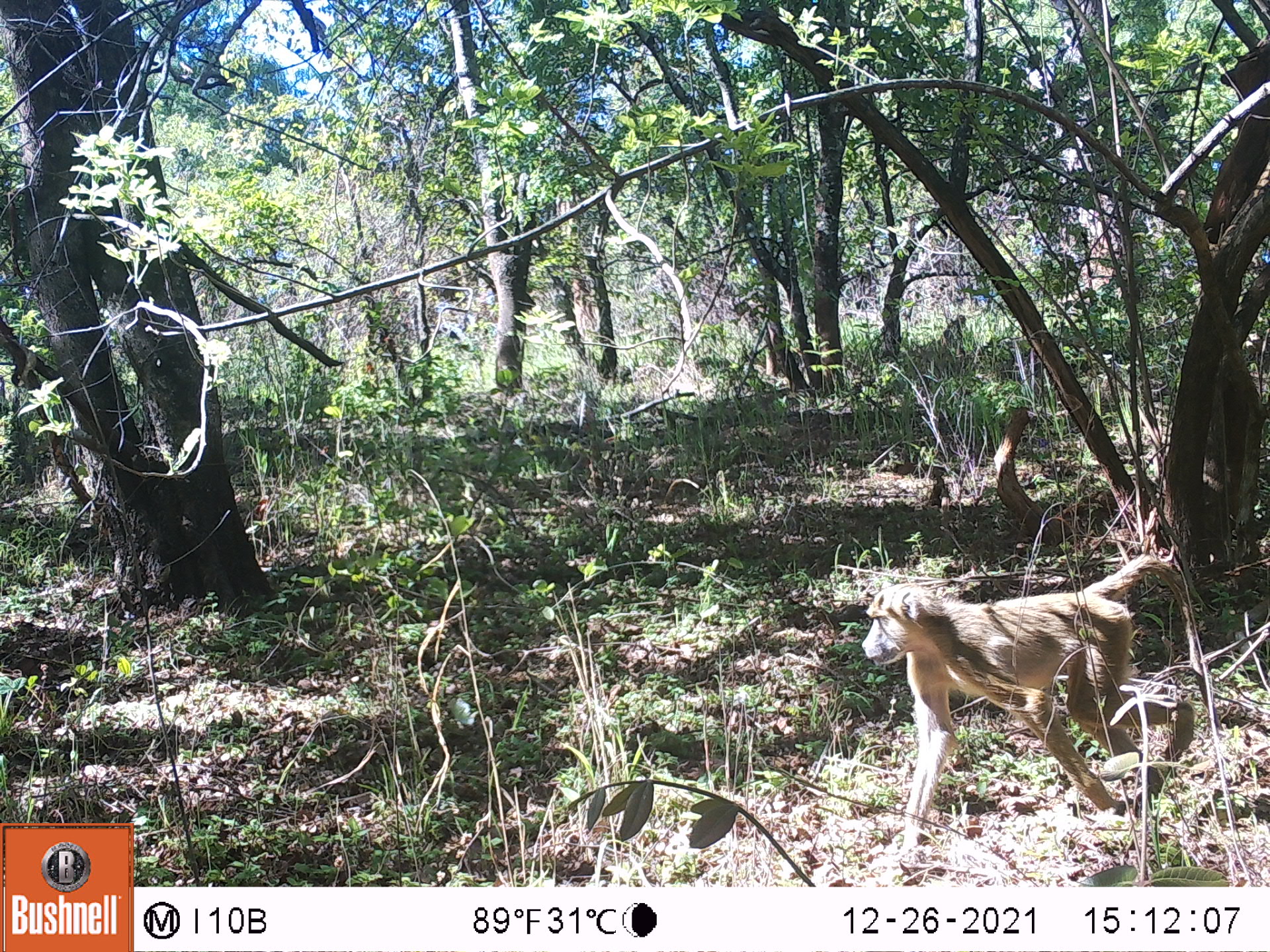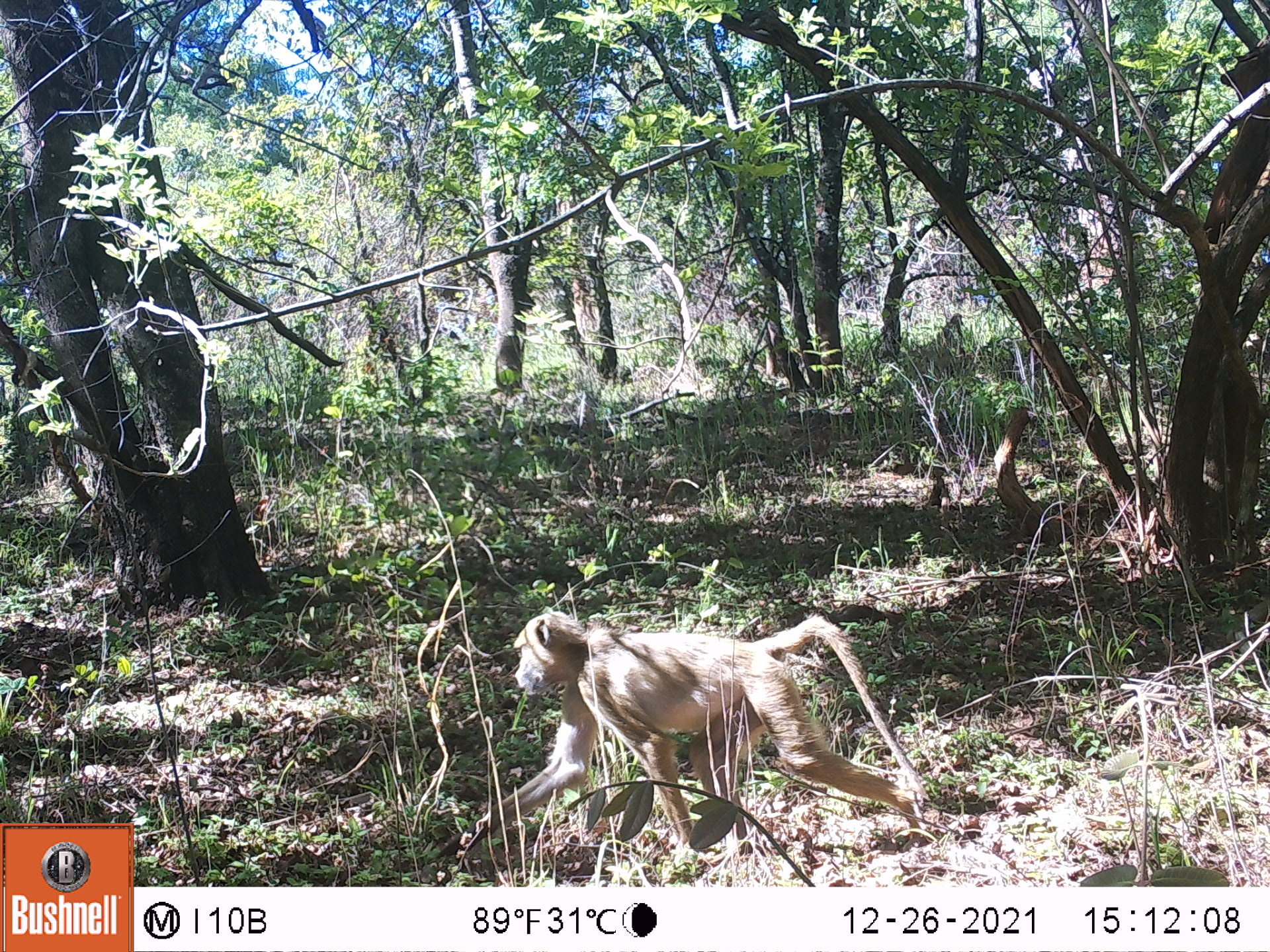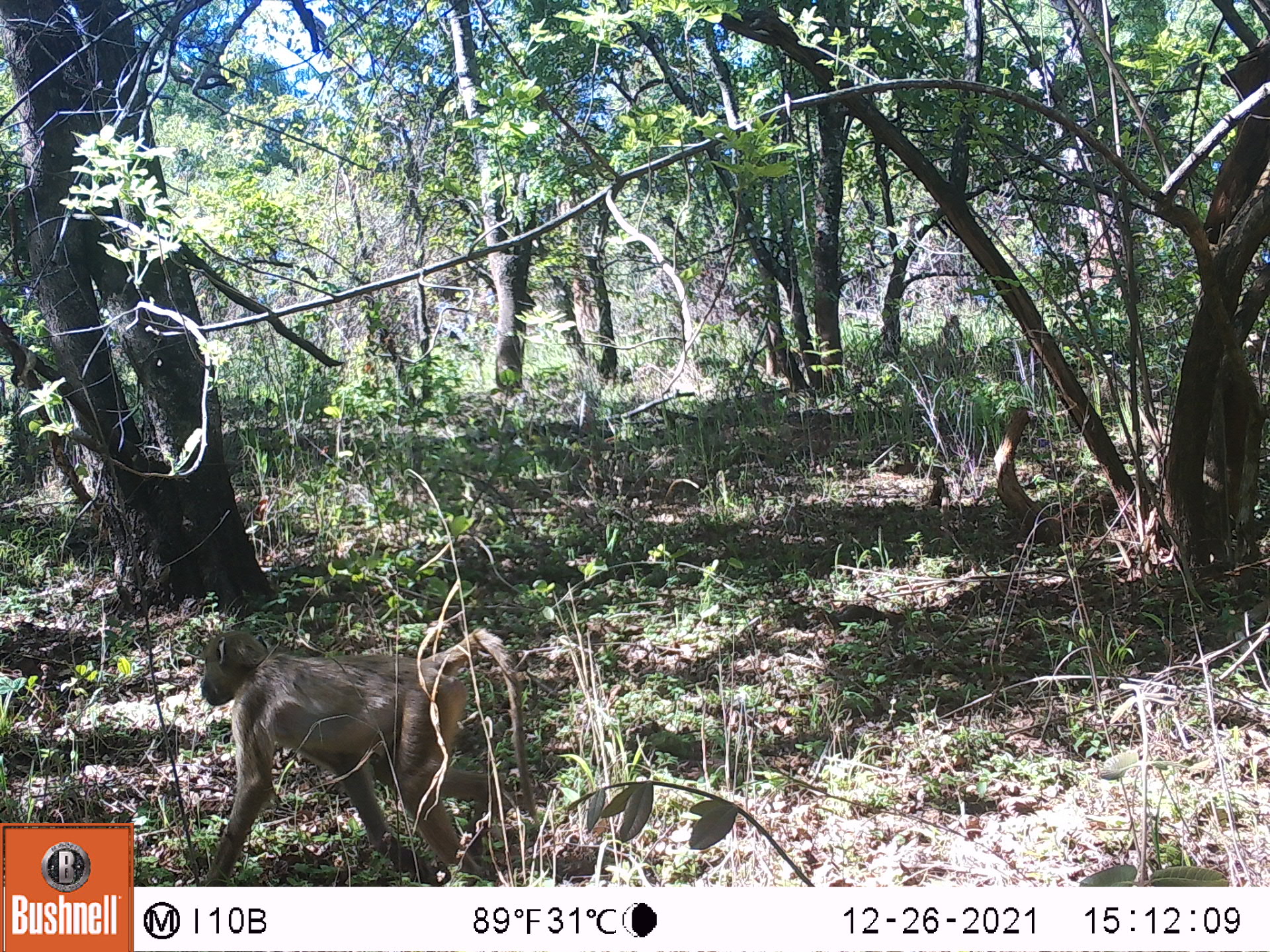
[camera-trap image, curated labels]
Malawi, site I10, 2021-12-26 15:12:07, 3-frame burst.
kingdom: Animalia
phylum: Chordata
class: Mammalia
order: Primates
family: Cercopithecidae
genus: Papio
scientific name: Papio cynocephalus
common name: yellow baboon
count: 1